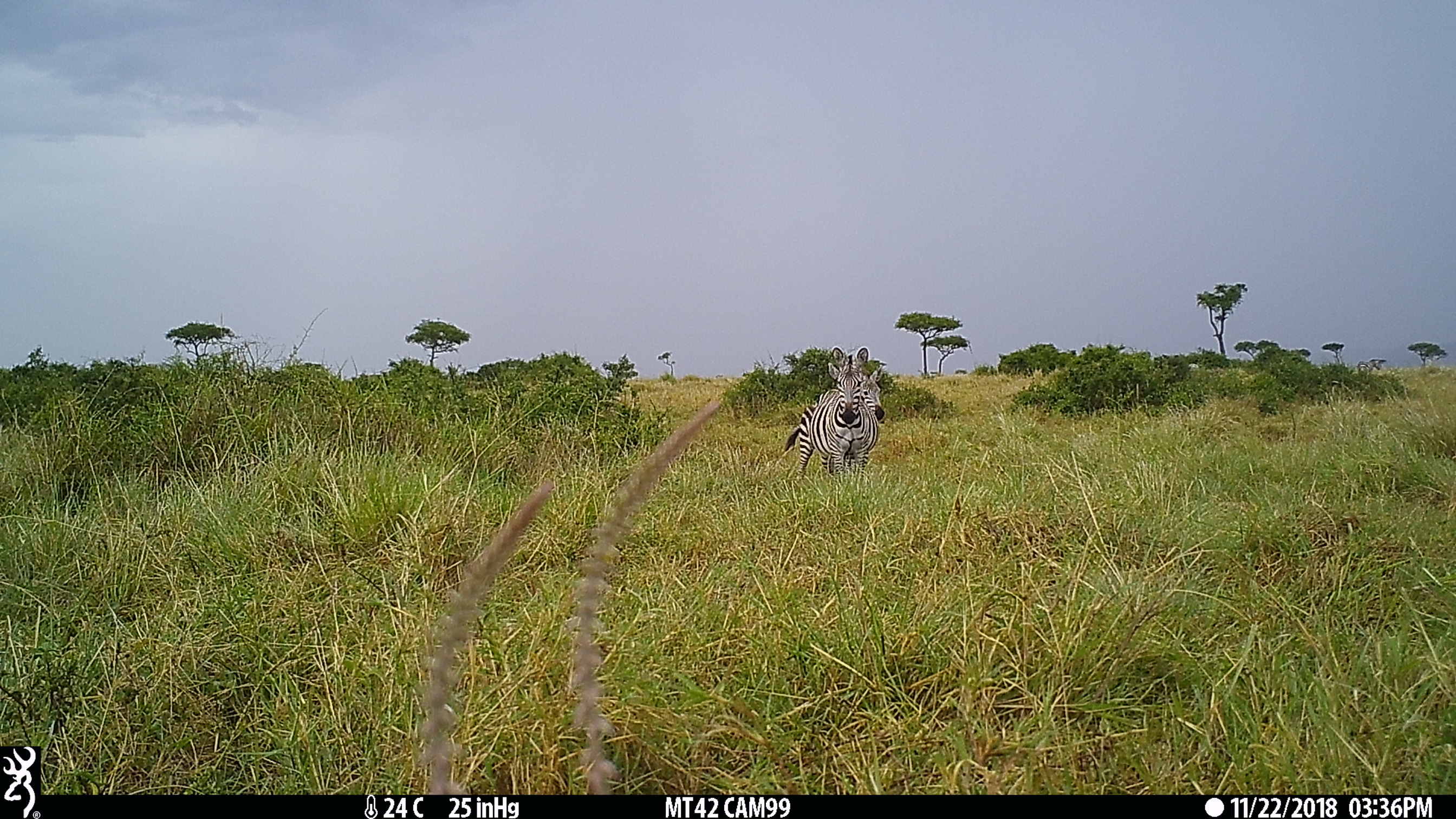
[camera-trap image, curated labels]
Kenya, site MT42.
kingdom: Animalia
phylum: Chordata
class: Mammalia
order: Perissodactyla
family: Equidae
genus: Equus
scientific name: Equus quagga burchellii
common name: burchell's zebra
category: zebra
Zebra (burchell's zebra) (Equus quagga burchellii).